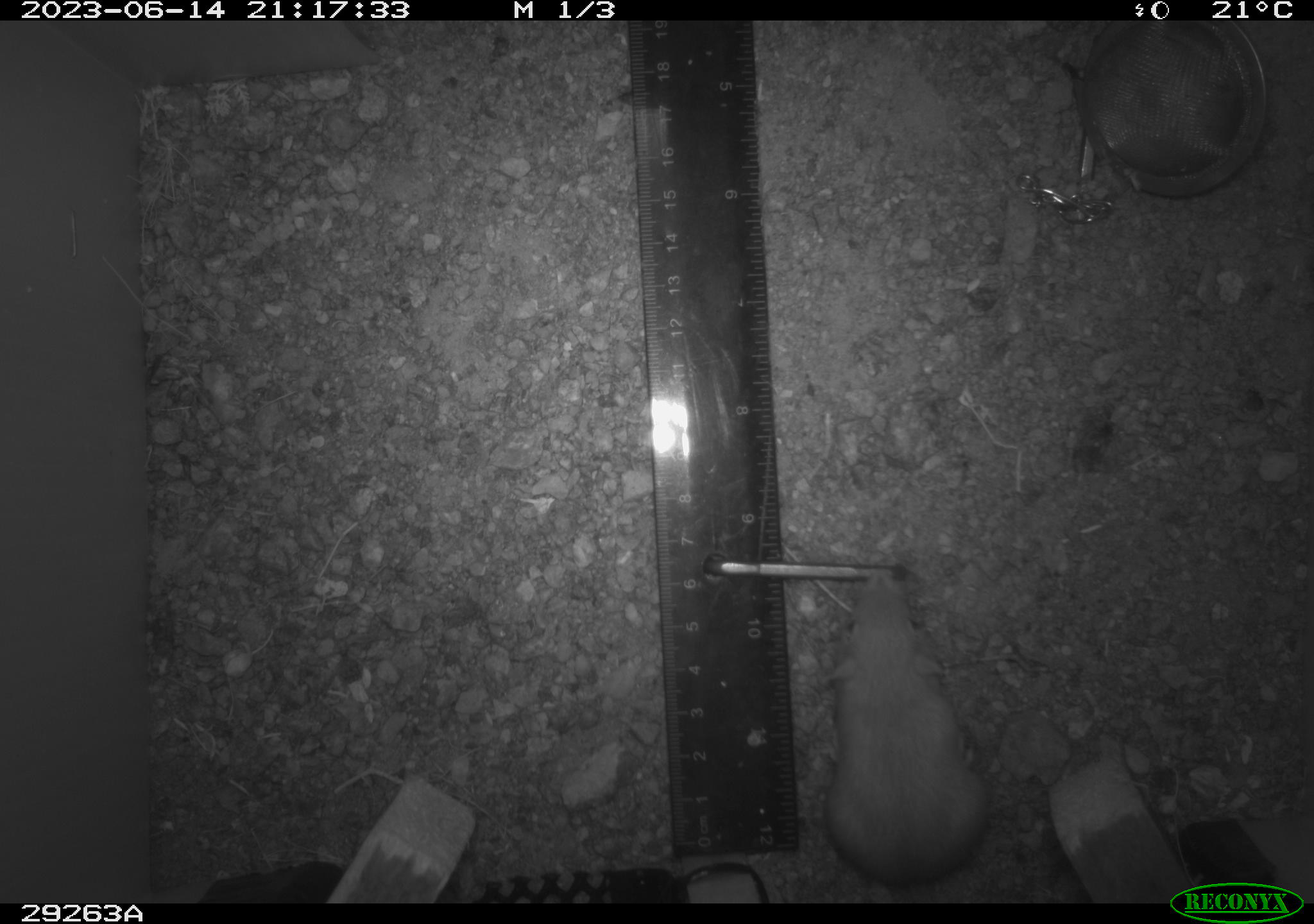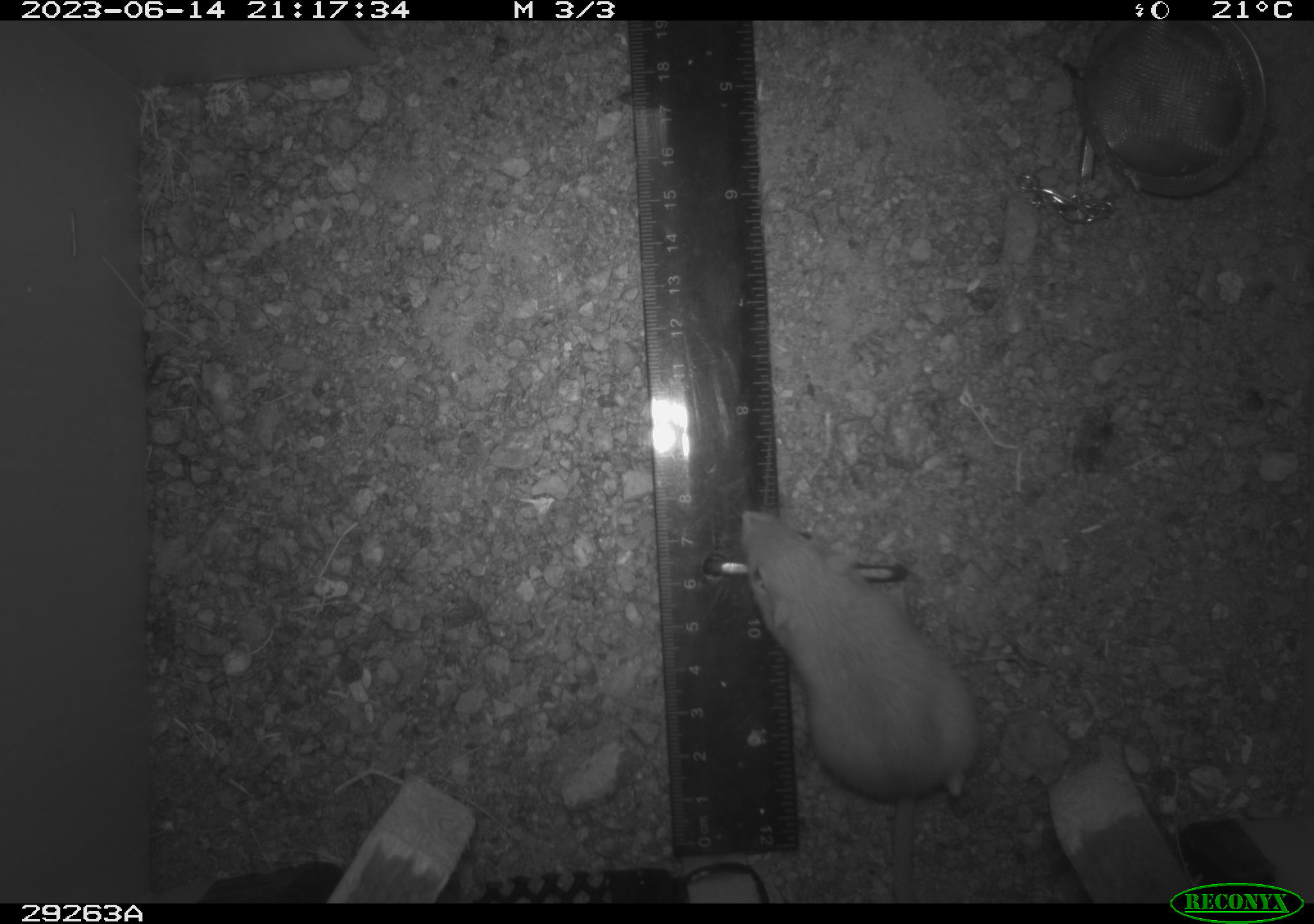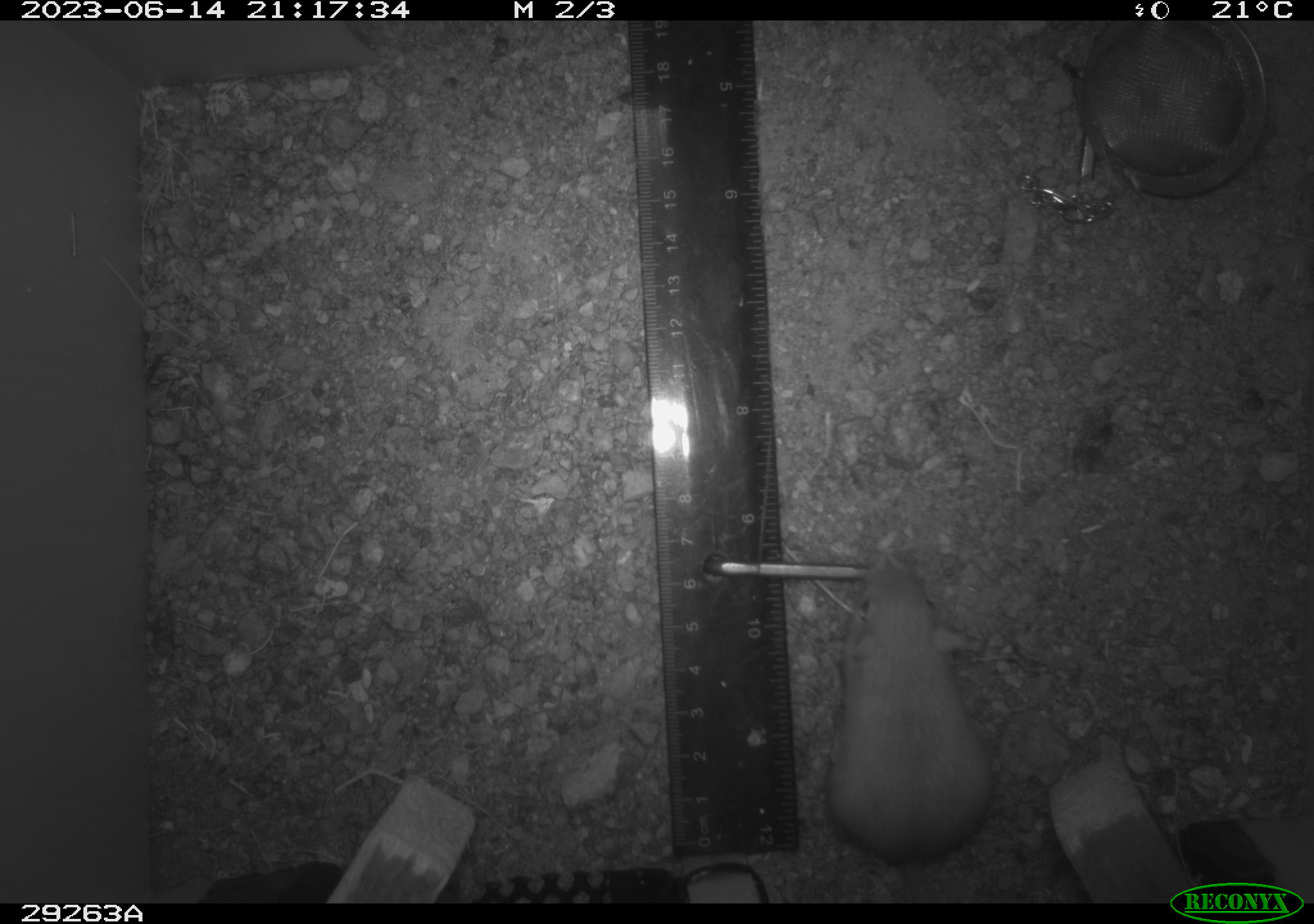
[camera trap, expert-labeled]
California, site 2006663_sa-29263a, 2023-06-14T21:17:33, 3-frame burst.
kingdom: Animalia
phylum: Chordata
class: Mammalia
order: Rodentia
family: Heteromyidae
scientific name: Heteromyidae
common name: kangaroo rats and pocket mice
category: heteromyidae family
Heteromyidae family (kangaroo rats and pocket mice) (Heteromyidae).